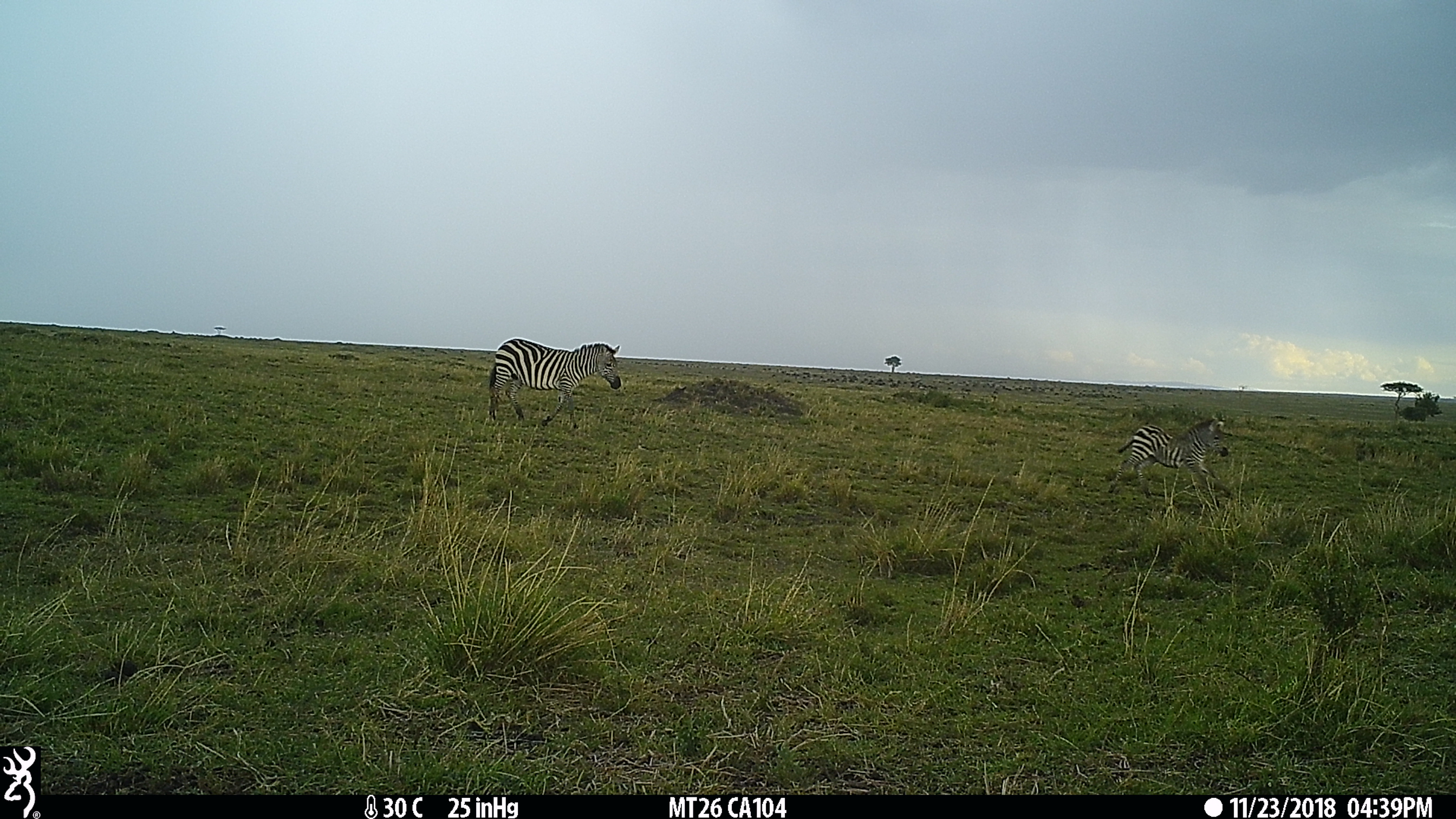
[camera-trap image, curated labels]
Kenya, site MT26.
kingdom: Animalia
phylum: Chordata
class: Mammalia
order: Perissodactyla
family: Equidae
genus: Equus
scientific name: Equus quagga burchellii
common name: burchell's zebra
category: zebra